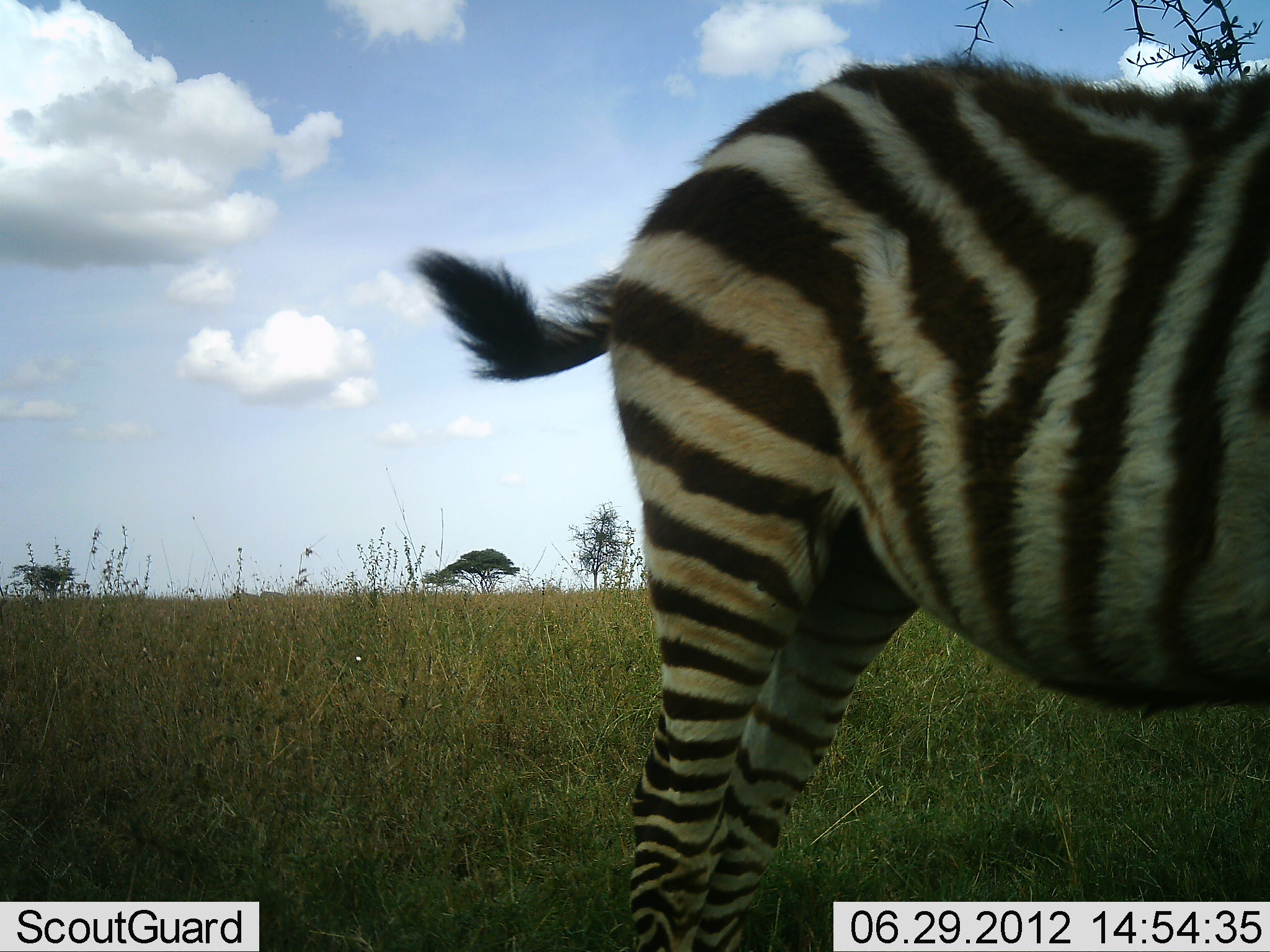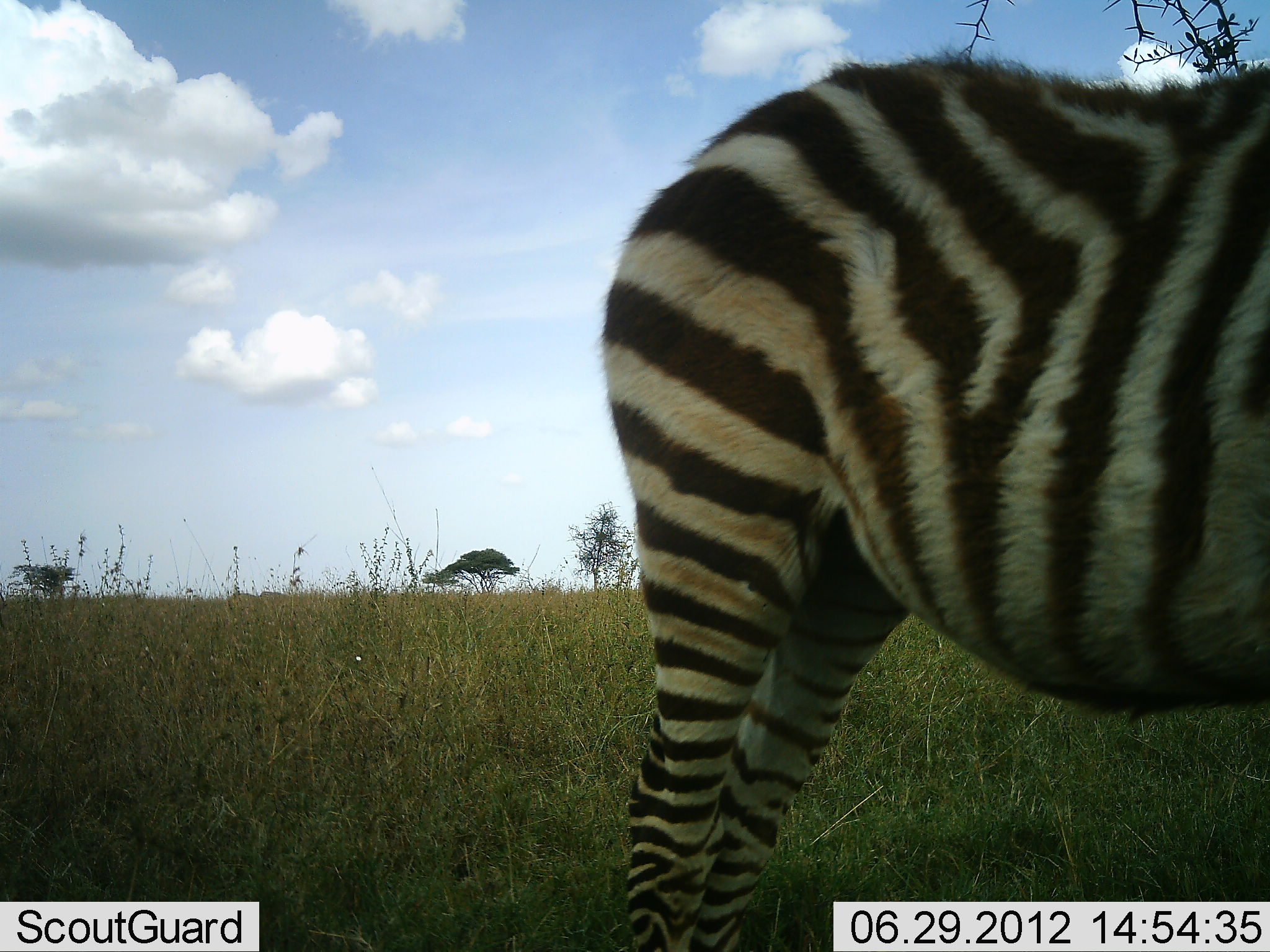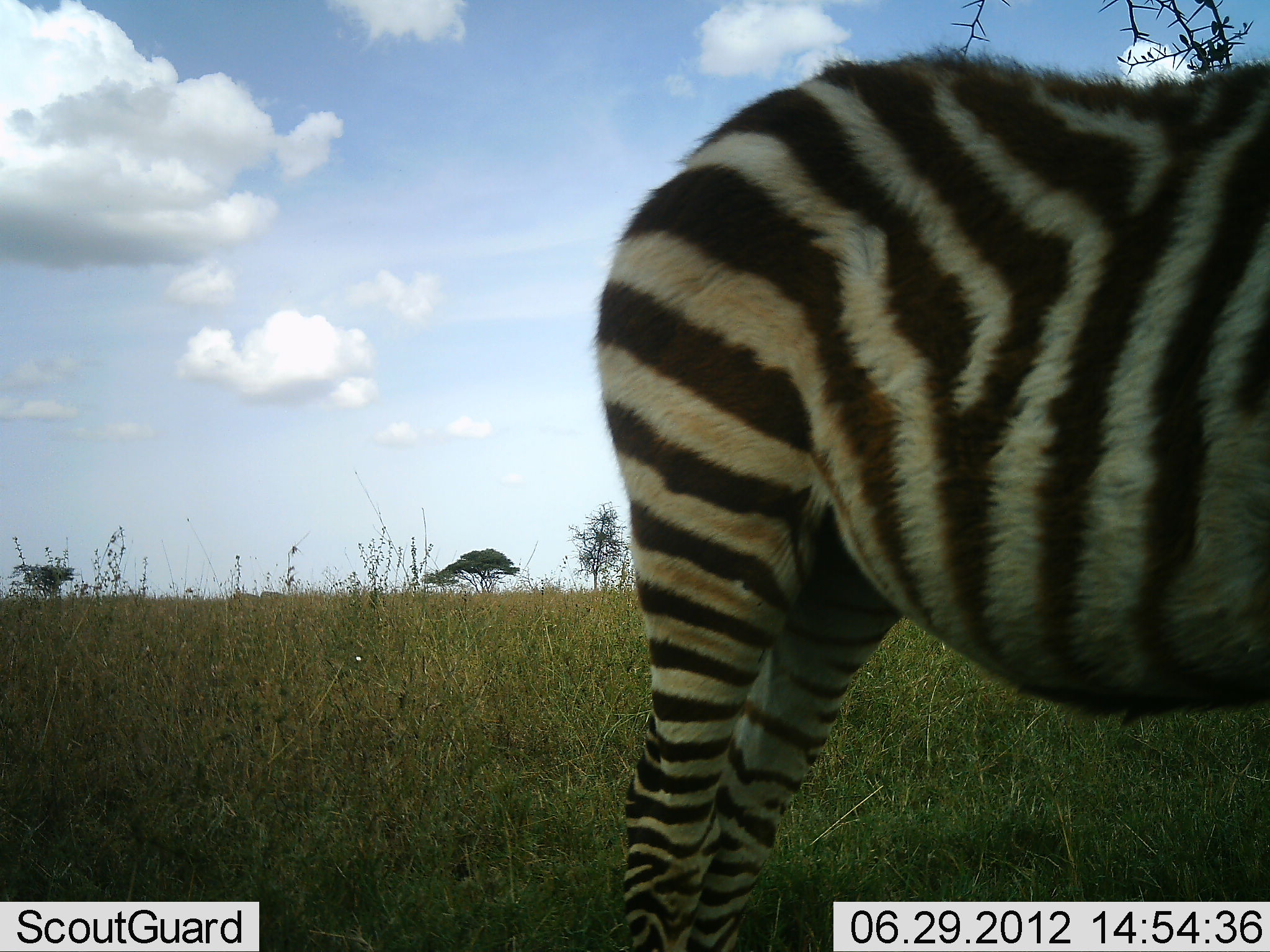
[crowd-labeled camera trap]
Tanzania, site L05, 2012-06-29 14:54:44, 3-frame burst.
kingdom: Animalia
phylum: Chordata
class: Mammalia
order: Perissodactyla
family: Equidae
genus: Equus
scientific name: Equus quagga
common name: plains zebra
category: zebra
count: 1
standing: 100%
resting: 0%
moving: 0%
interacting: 0%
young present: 0%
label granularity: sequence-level